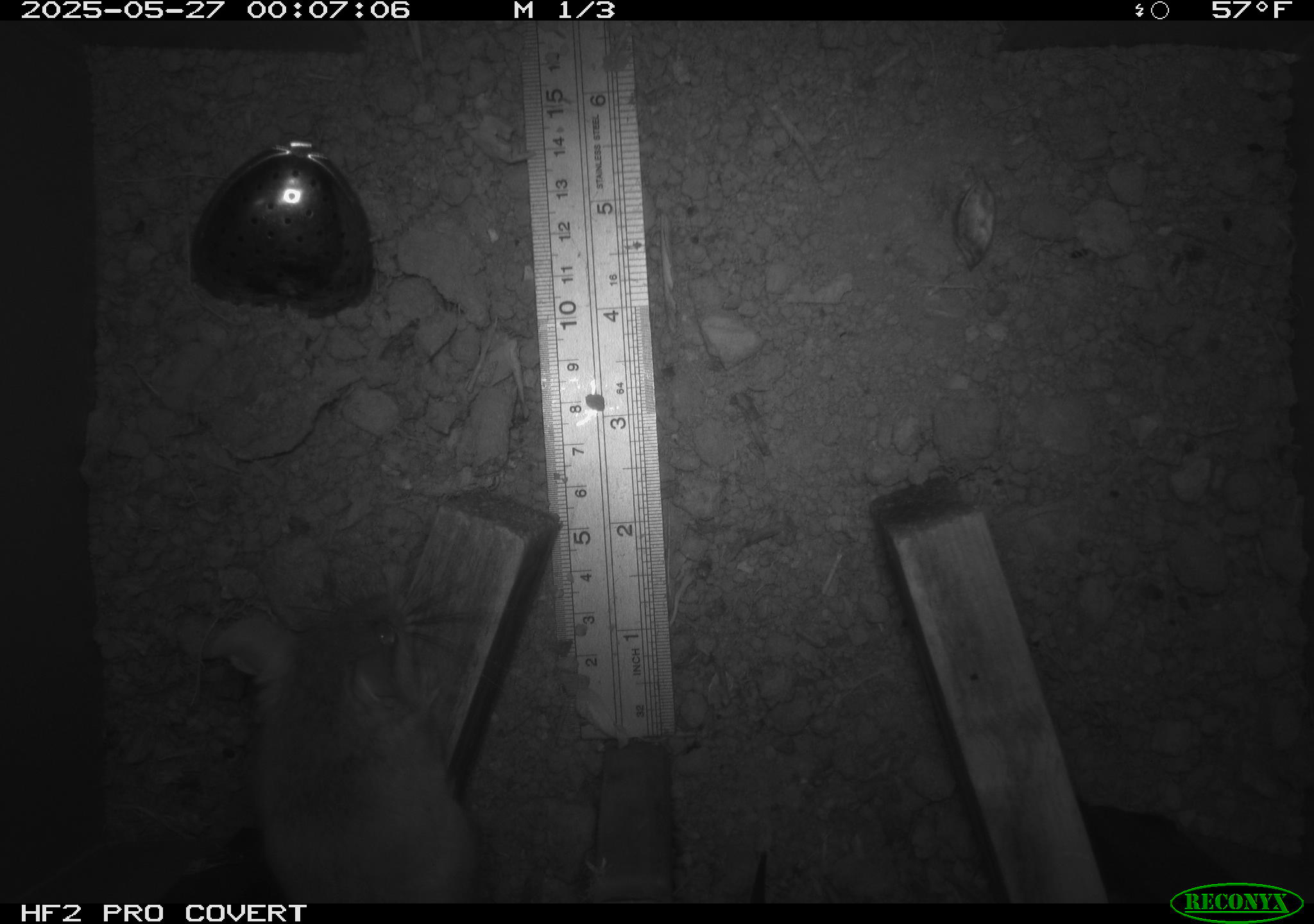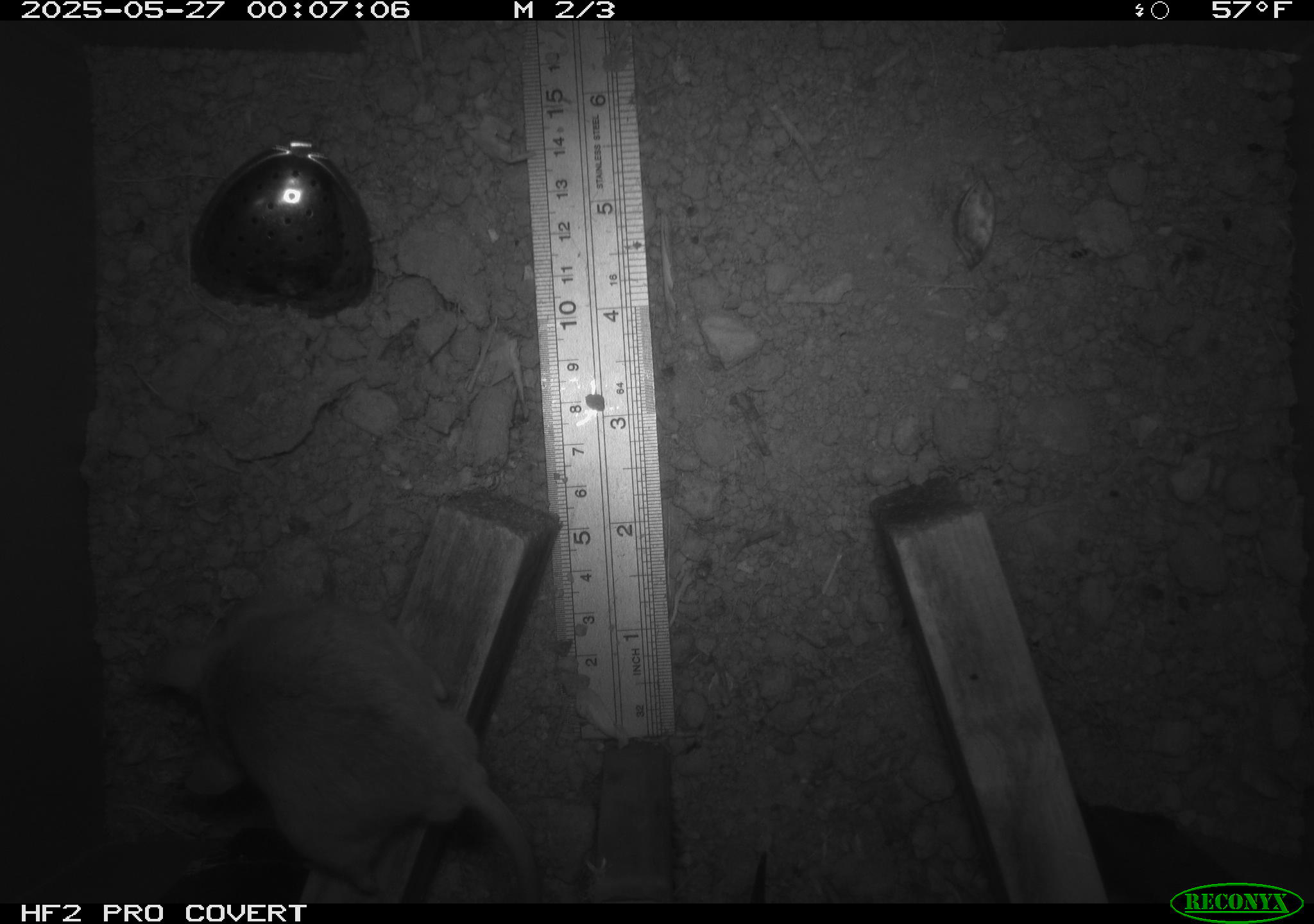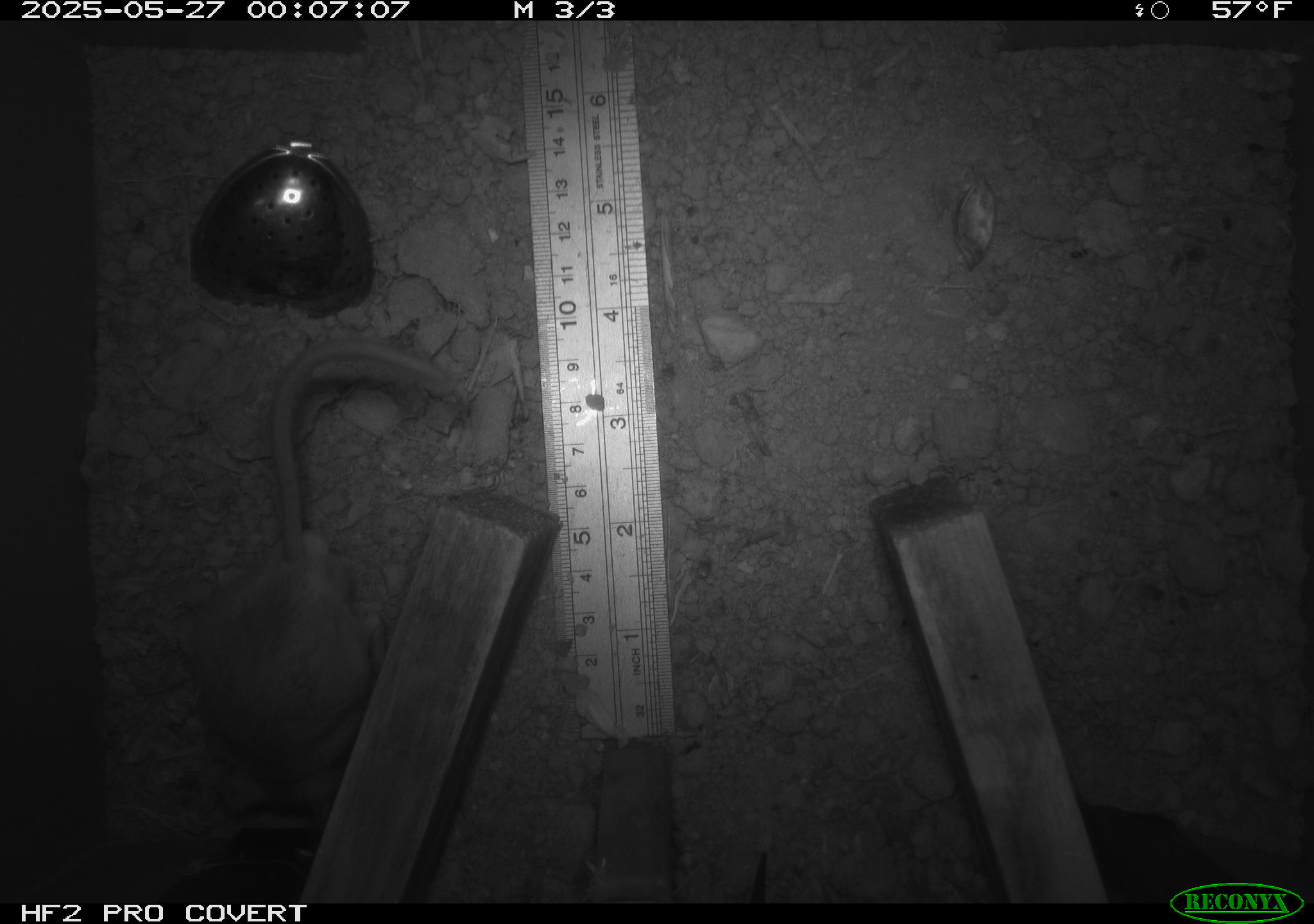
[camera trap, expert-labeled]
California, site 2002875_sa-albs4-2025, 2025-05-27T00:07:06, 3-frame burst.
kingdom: Animalia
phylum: Chordata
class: Mammalia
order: Rodentia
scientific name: Rodentia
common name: mouse species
Mouse species (Rodentia).